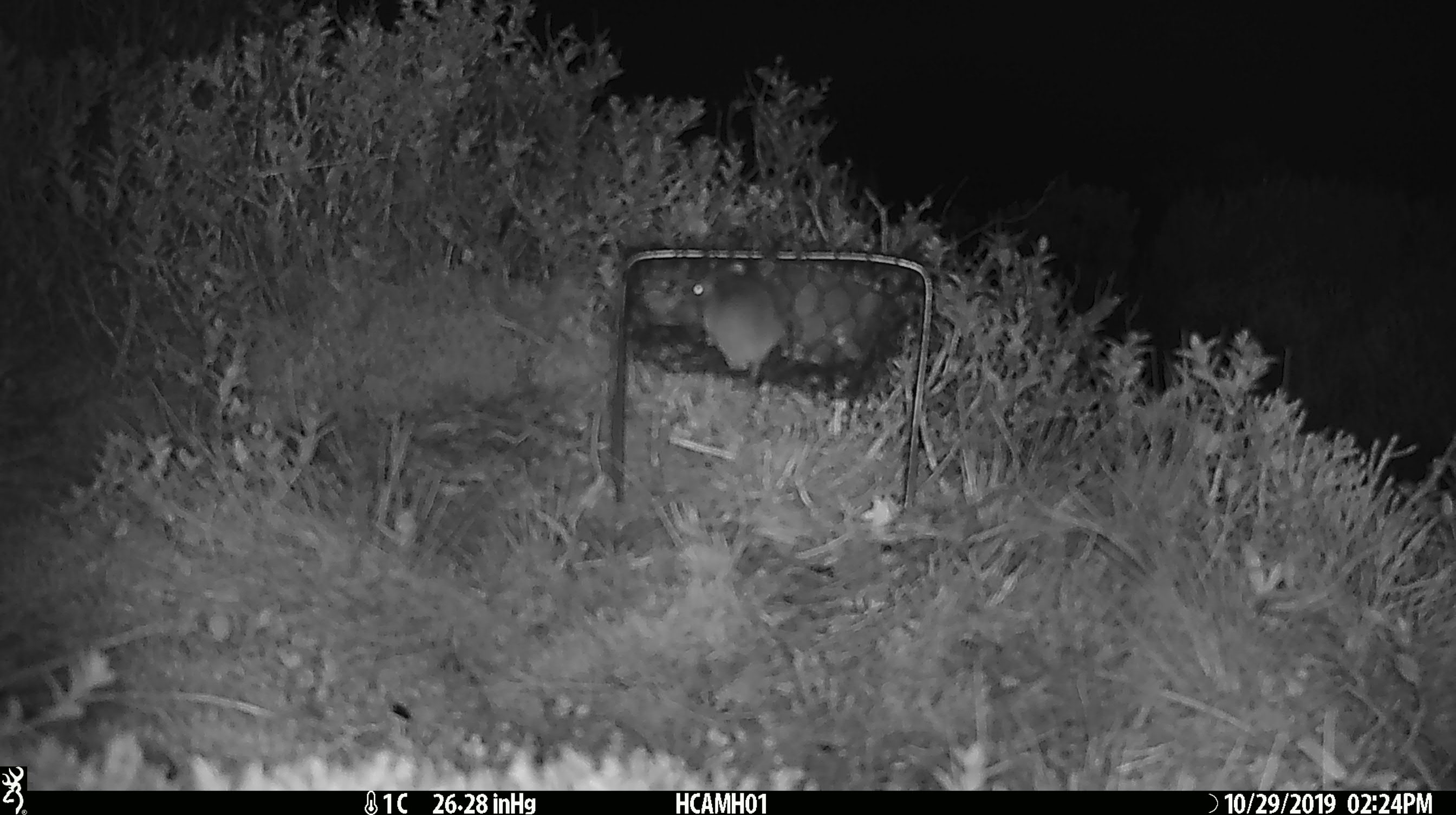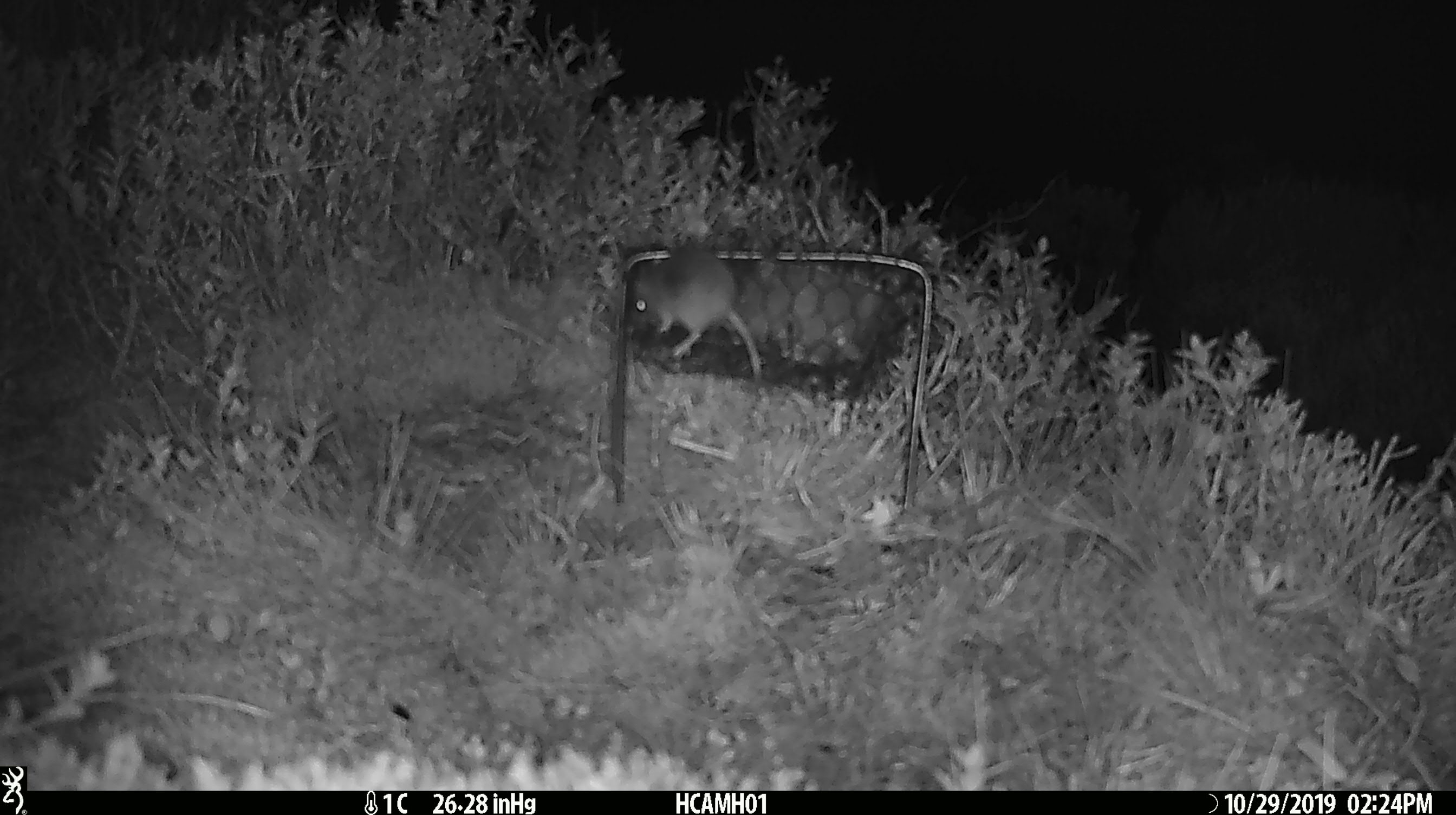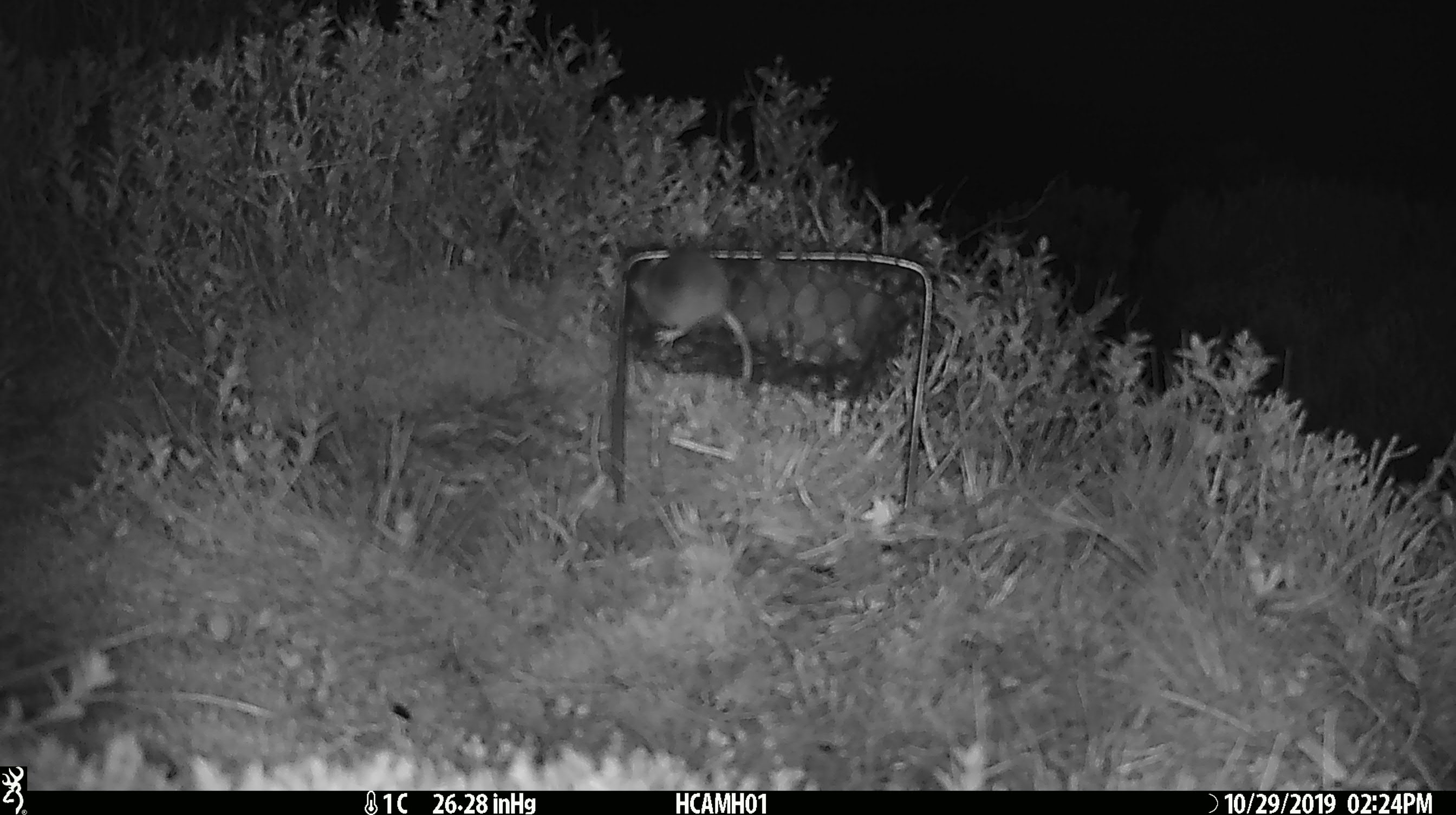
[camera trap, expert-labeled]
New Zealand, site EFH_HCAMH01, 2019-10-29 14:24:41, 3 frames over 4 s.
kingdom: Animalia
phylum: Chordata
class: Mammalia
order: Rodentia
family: Muridae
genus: Mus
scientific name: Mus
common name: mouse